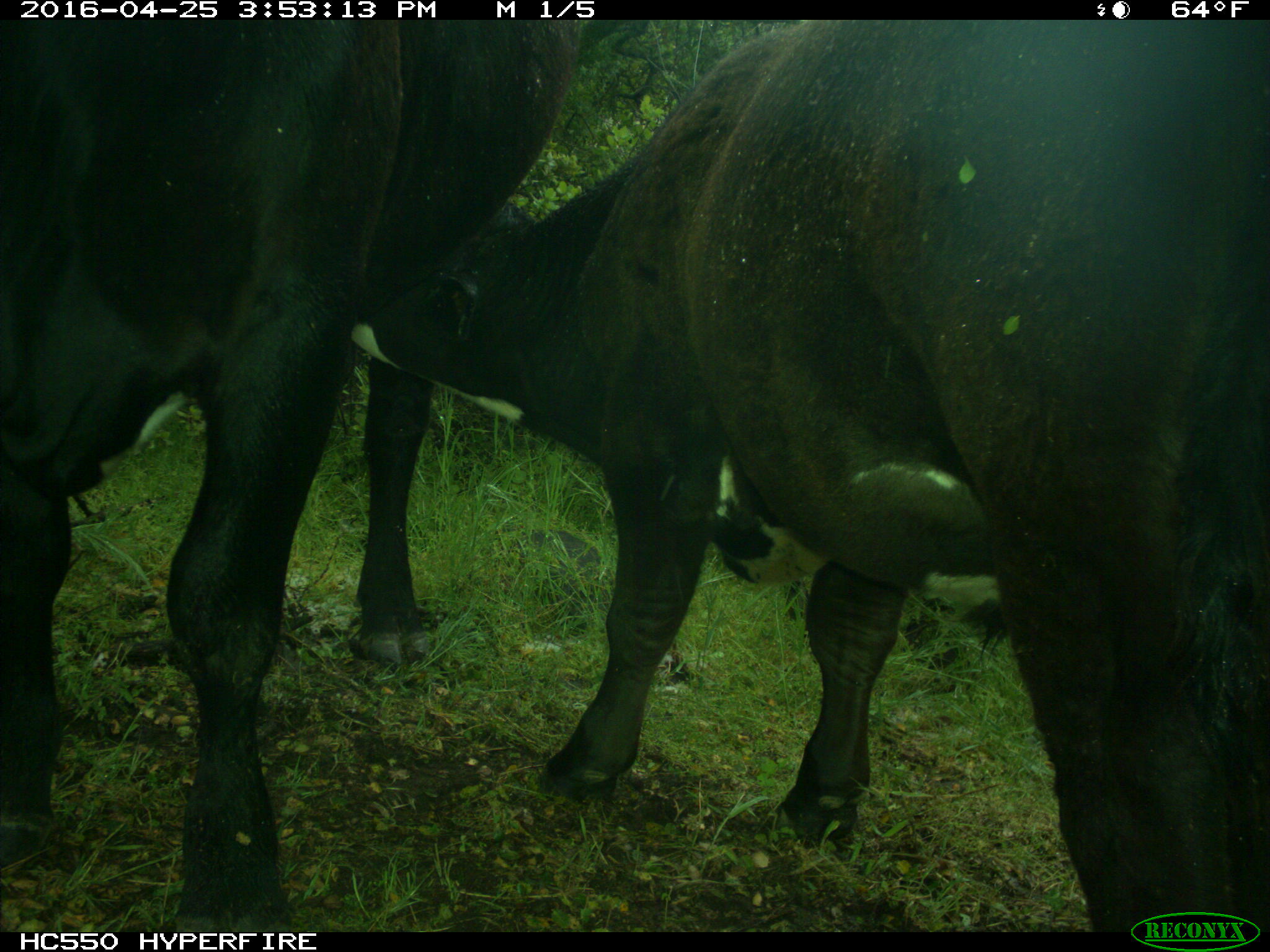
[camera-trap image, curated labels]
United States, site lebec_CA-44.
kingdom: Animalia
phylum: Chordata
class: Mammalia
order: Artiodactyla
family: Bovidae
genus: Bos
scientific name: Bos taurus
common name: domestic cow